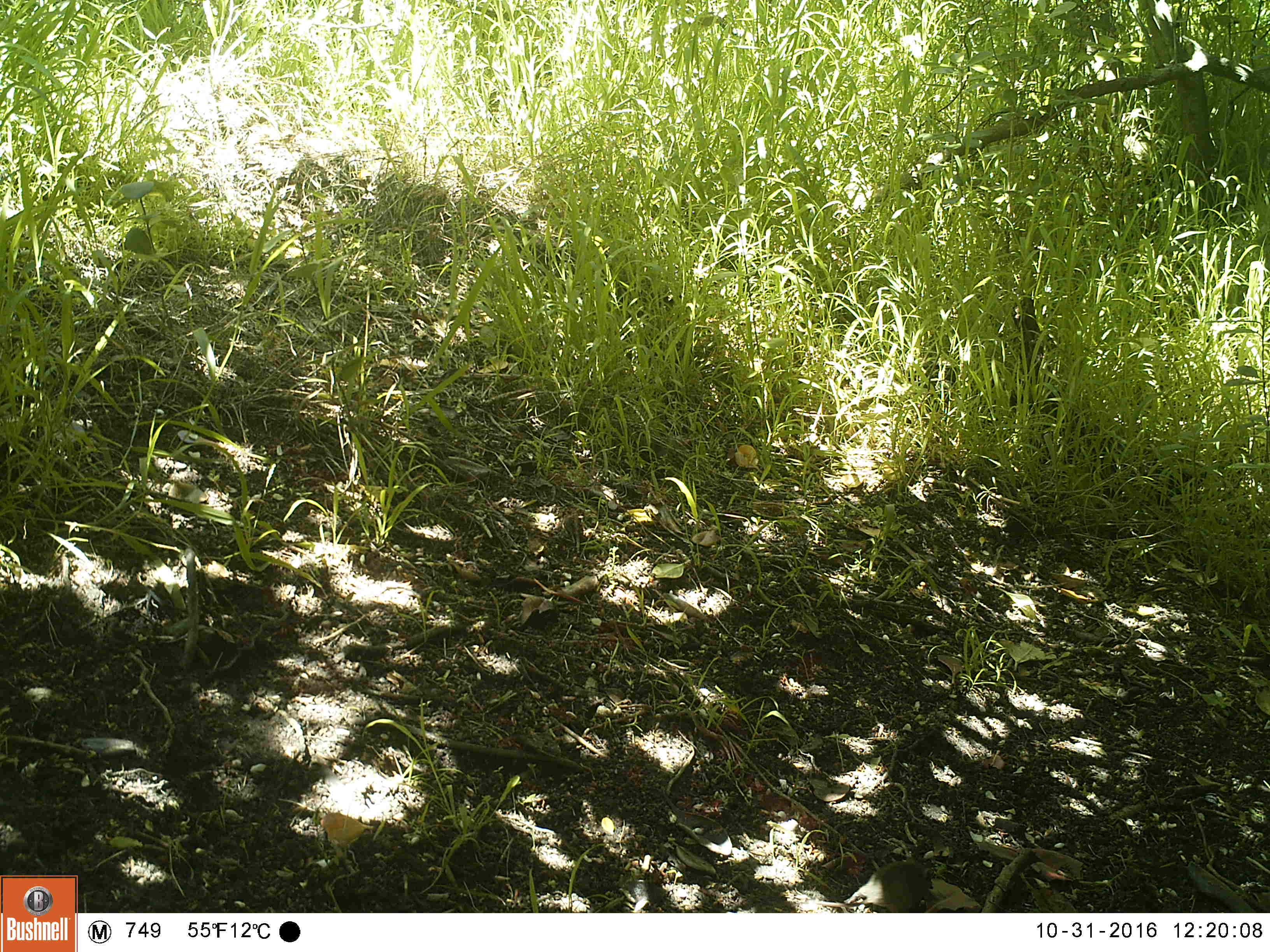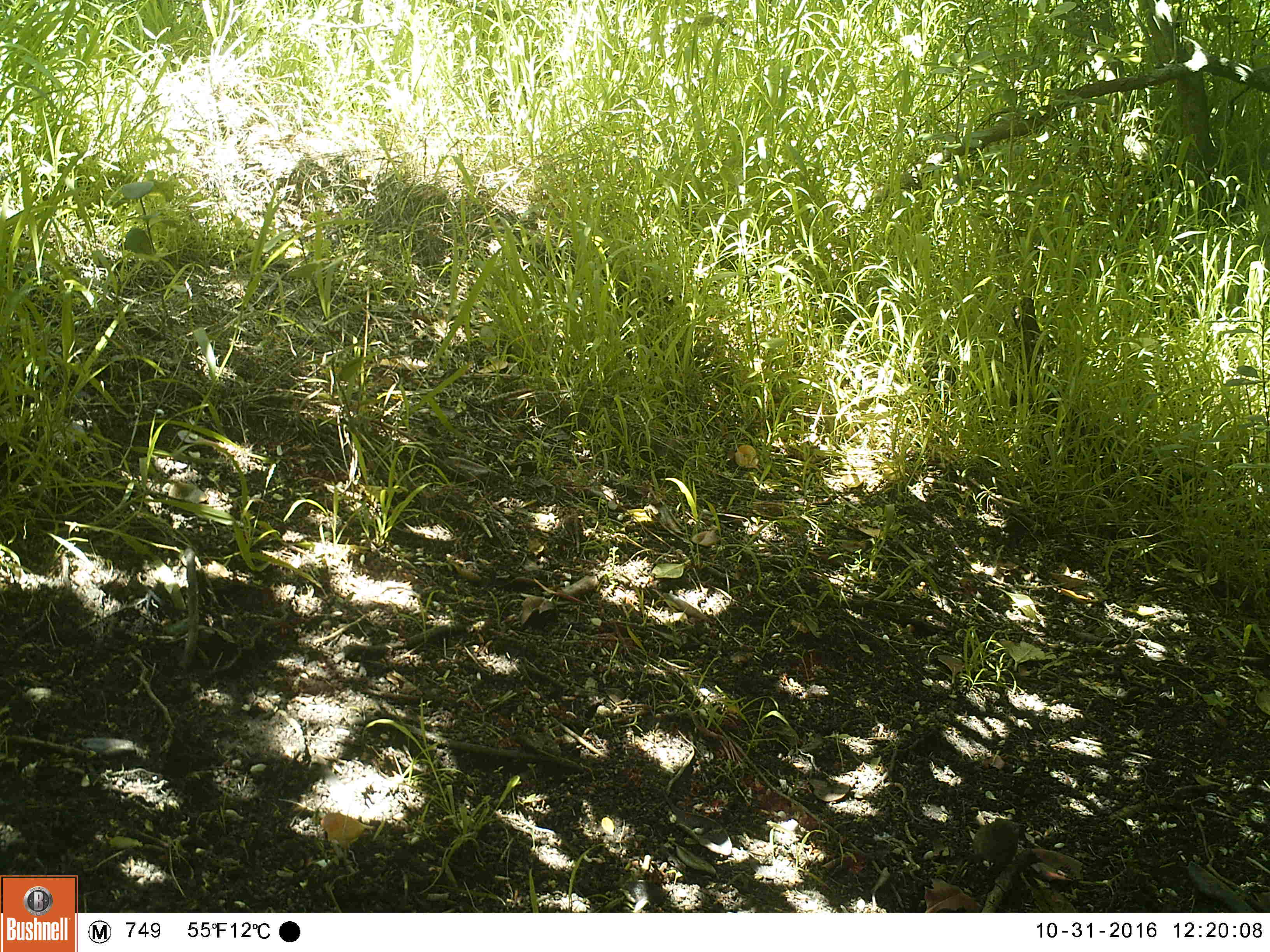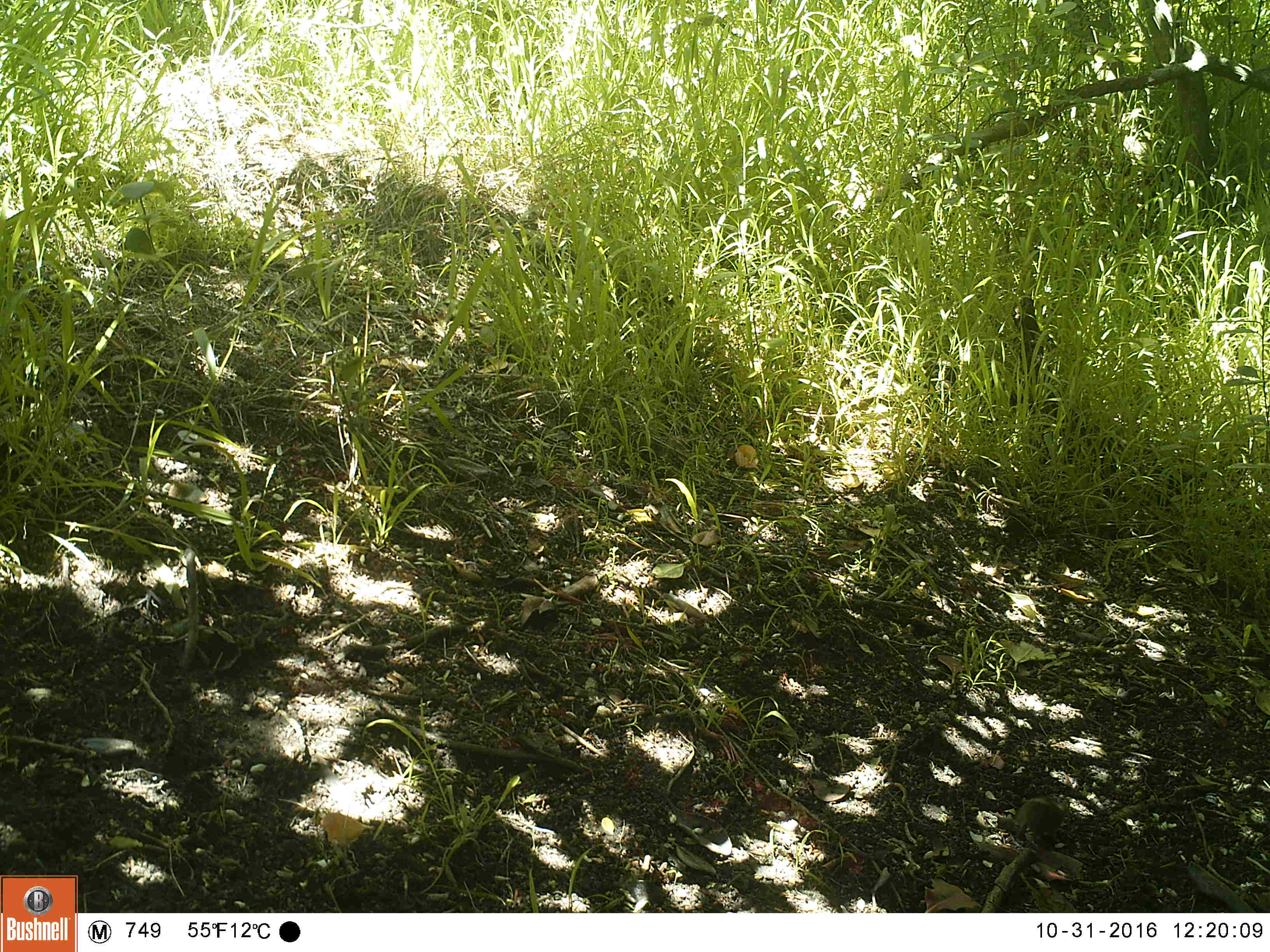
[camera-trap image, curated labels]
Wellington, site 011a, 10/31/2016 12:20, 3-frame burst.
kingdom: Animalia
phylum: Chordata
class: Mammalia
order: Rodentia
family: Muridae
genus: Mus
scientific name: Mus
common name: mouse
Mouse (Mus).